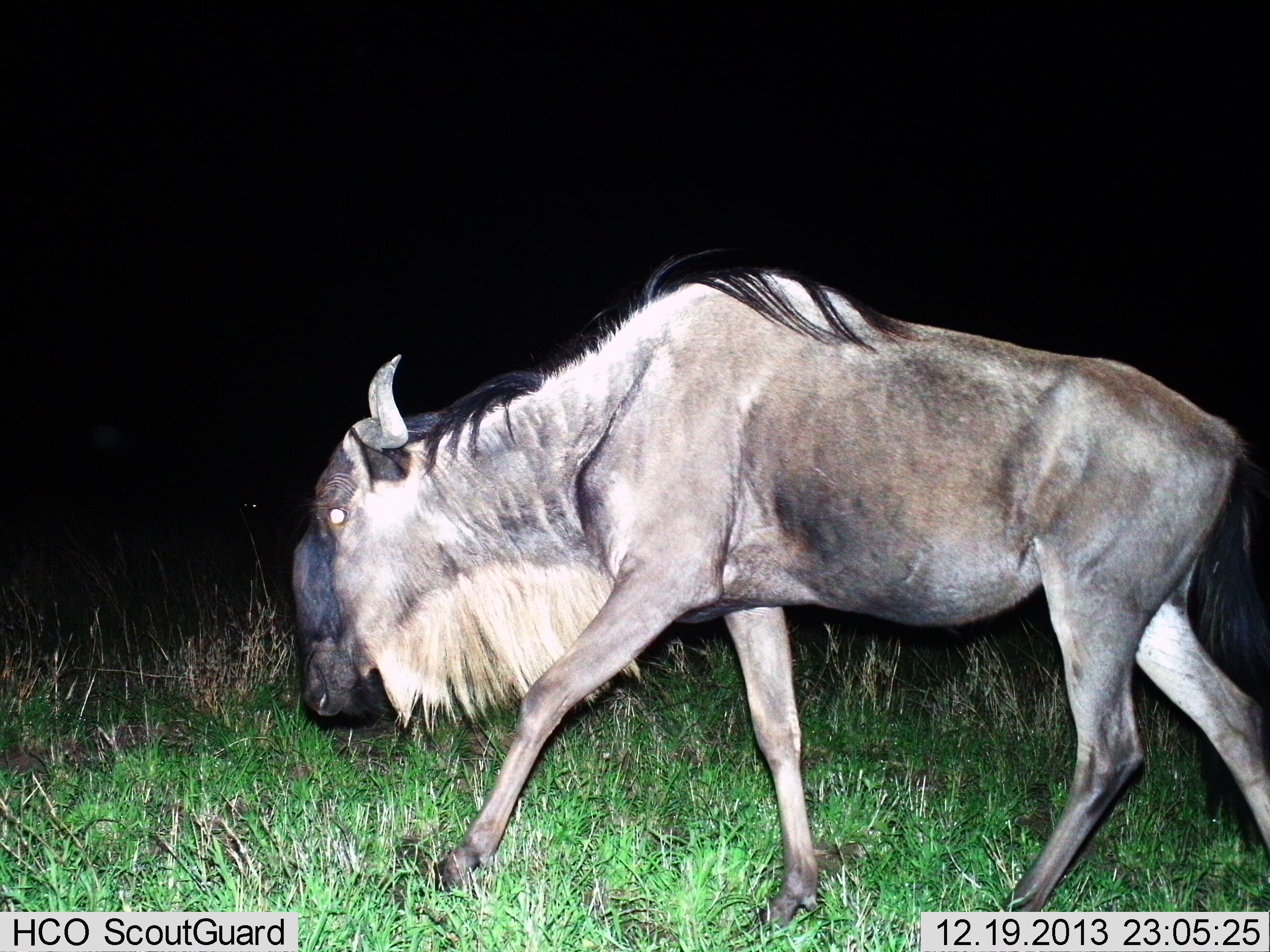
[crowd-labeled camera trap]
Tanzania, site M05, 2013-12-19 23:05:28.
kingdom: Animalia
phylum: Chordata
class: Mammalia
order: Artiodactyla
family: Bovidae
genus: Connochaetes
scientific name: Connochaetes taurinus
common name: blue wildebeest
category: wildebeest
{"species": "wildebeest (blue wildebeest) (Connochaetes taurinus)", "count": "1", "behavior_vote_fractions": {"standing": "0%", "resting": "0%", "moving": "100%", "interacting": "0%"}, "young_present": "0%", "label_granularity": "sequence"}